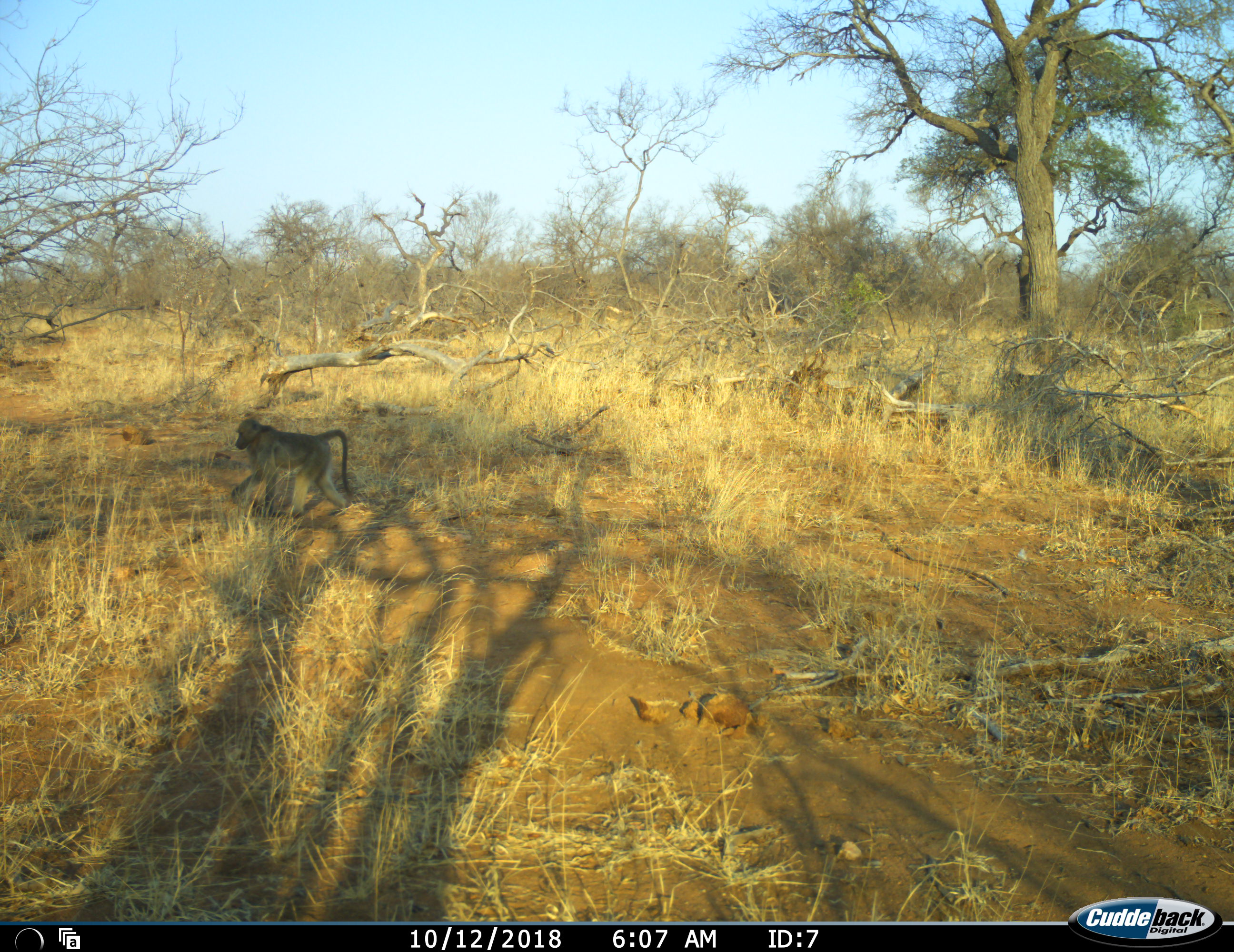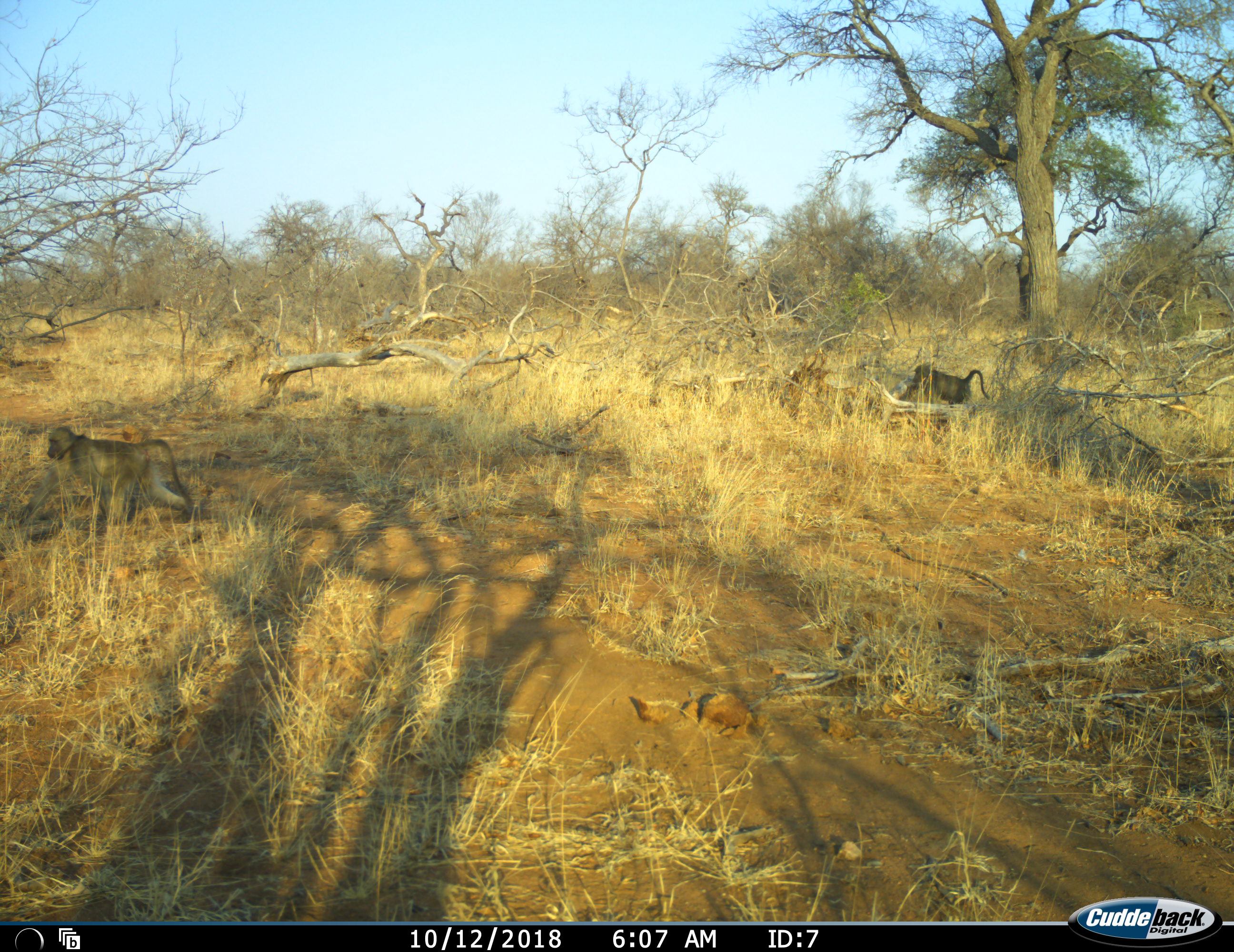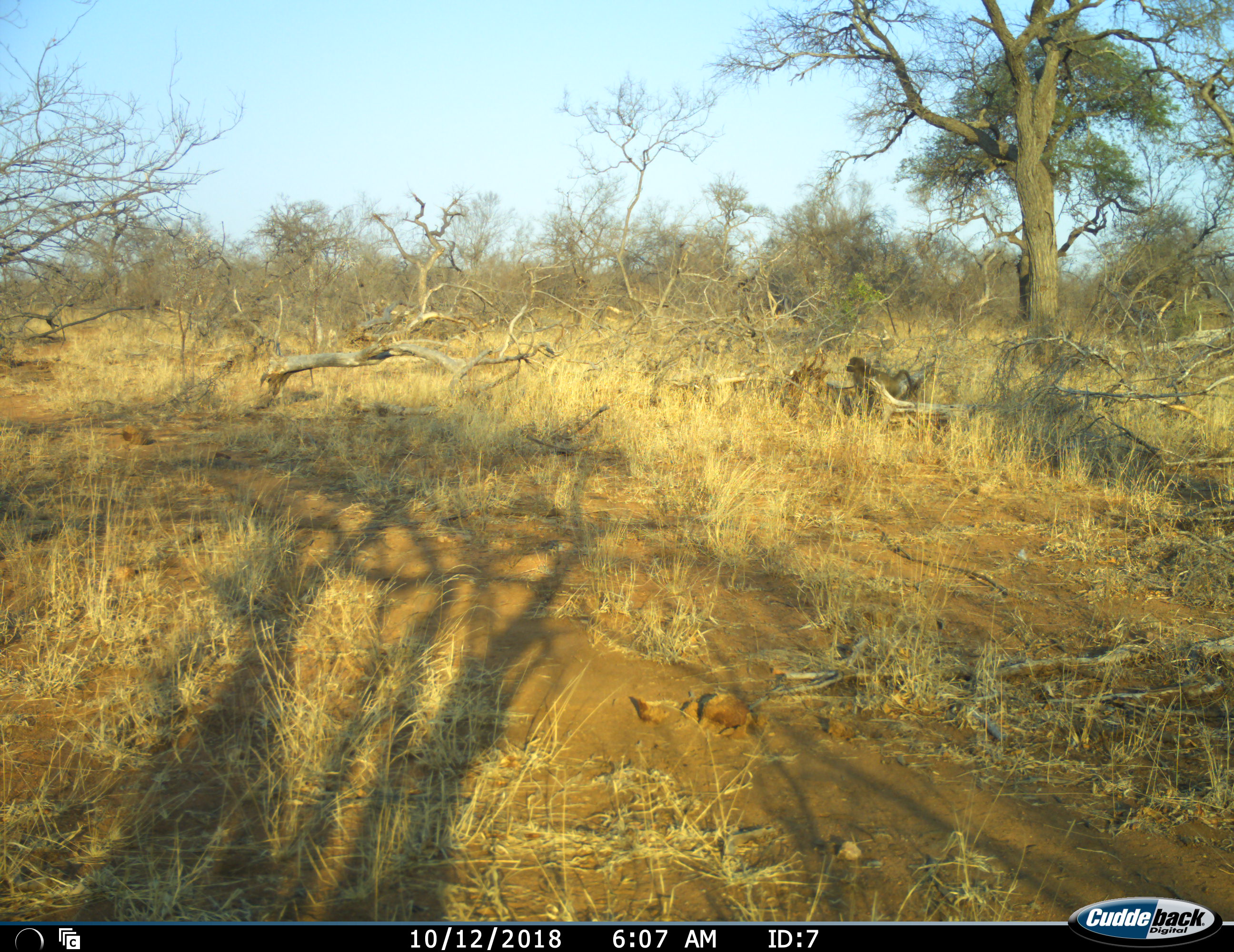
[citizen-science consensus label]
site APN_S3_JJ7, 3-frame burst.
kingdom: Animalia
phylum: Chordata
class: Mammalia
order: Primates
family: Cercopithecidae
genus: Papio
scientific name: Papio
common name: baboon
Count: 2.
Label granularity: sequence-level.